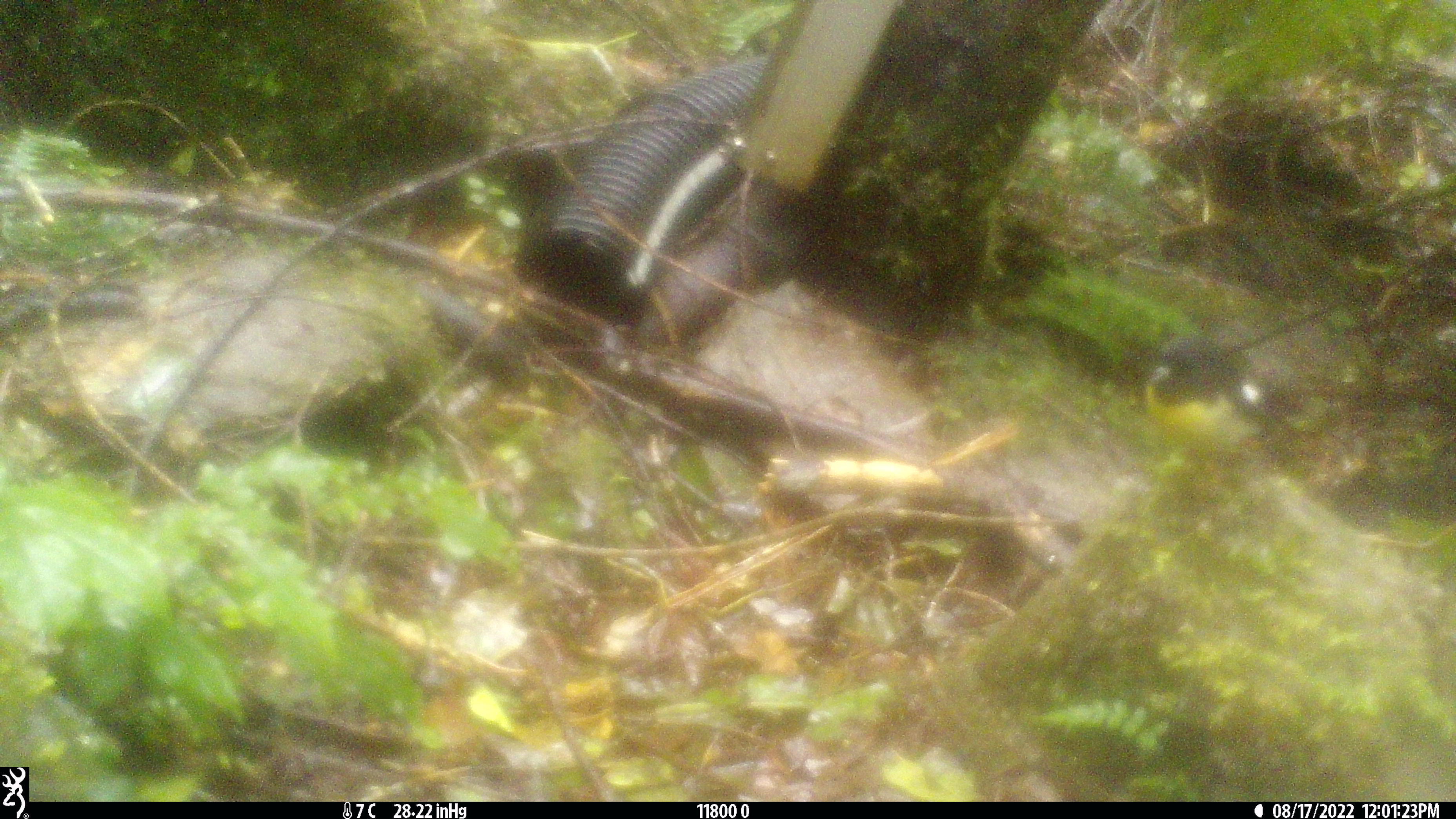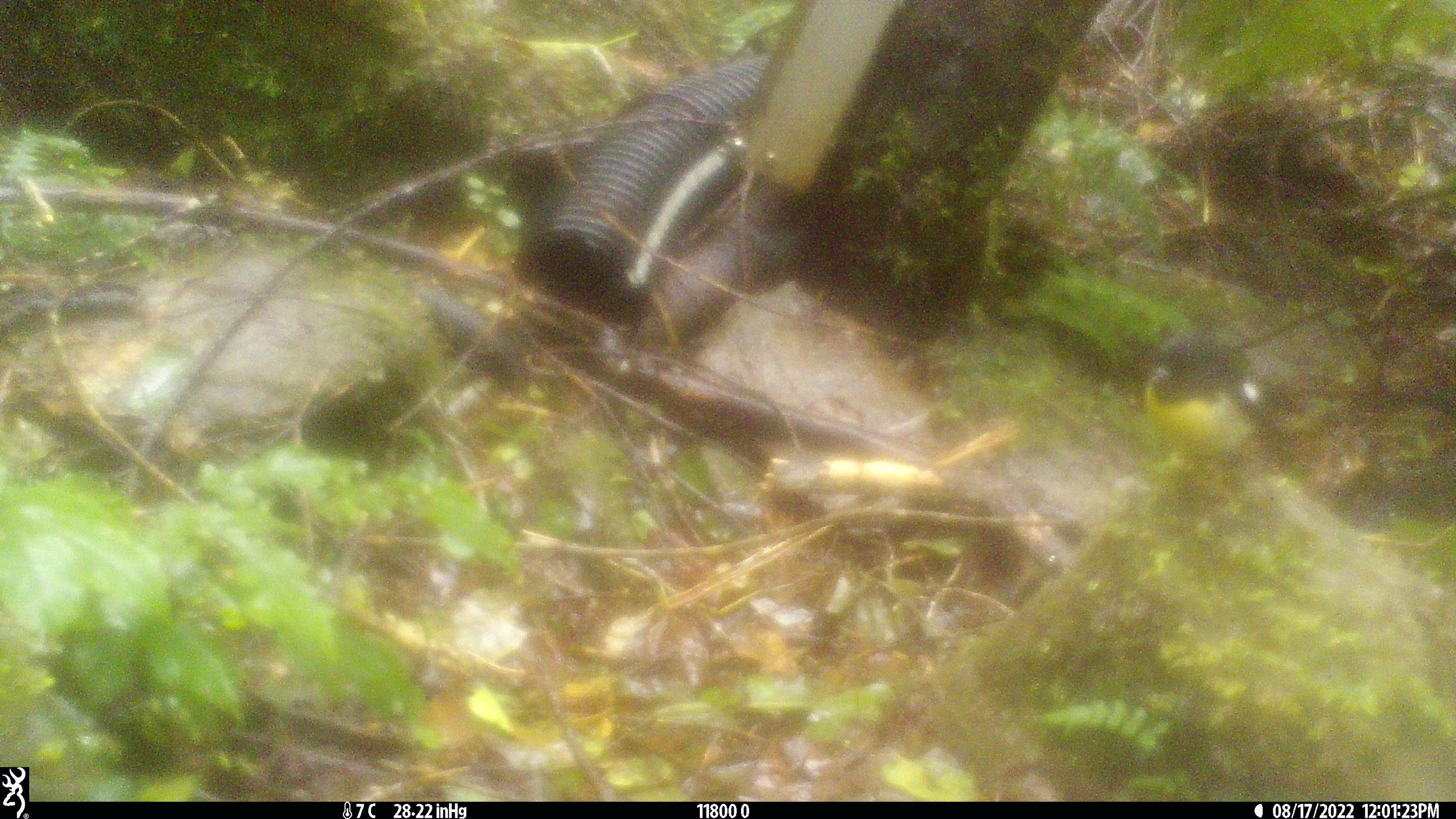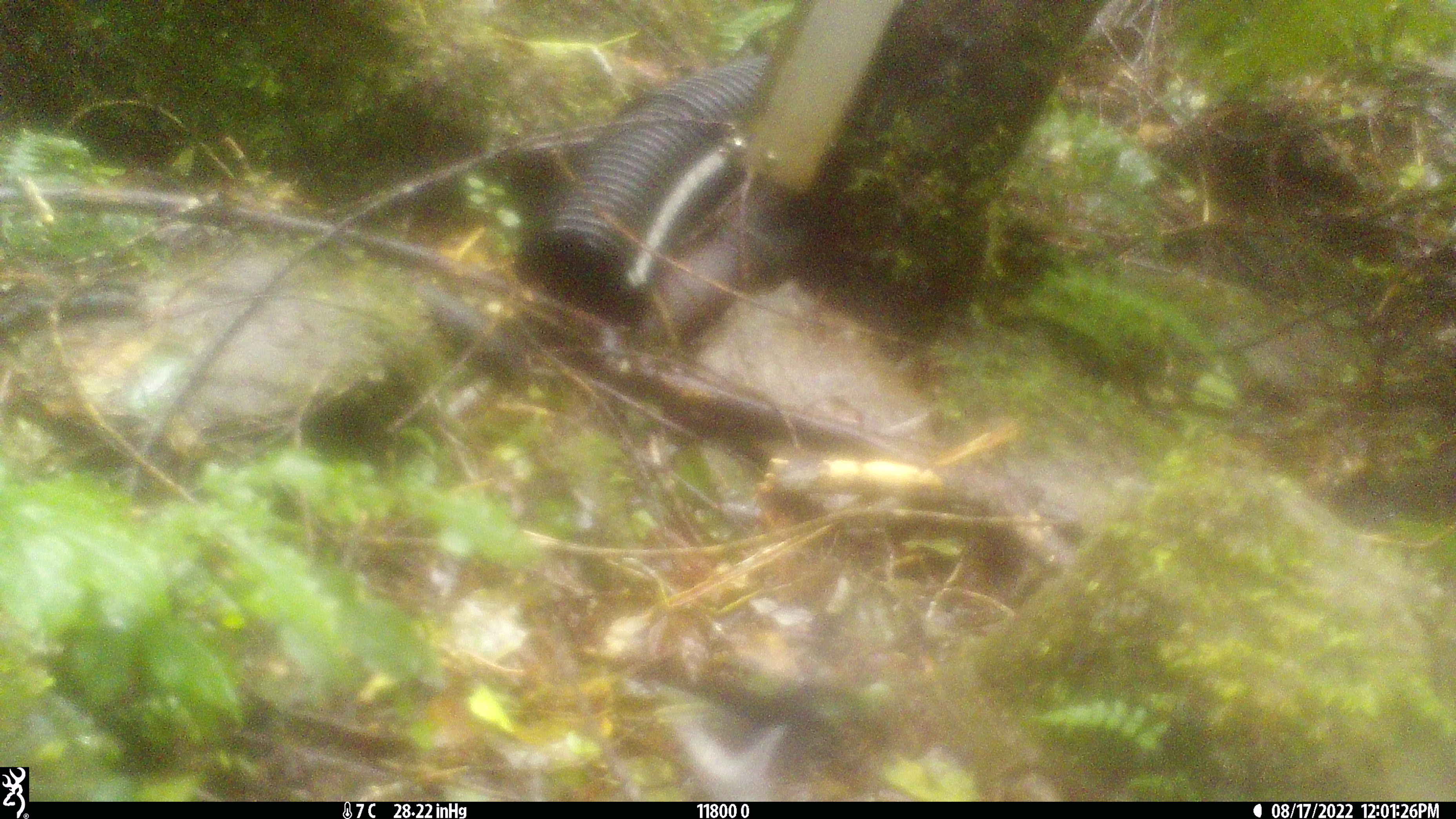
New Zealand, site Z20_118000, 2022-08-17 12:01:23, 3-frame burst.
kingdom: Animalia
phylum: Chordata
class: Aves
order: Passeriformes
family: Petroicidae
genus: Petroica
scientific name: Petroica macrocephala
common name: tomtit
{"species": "tomtit (Petroica macrocephala)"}